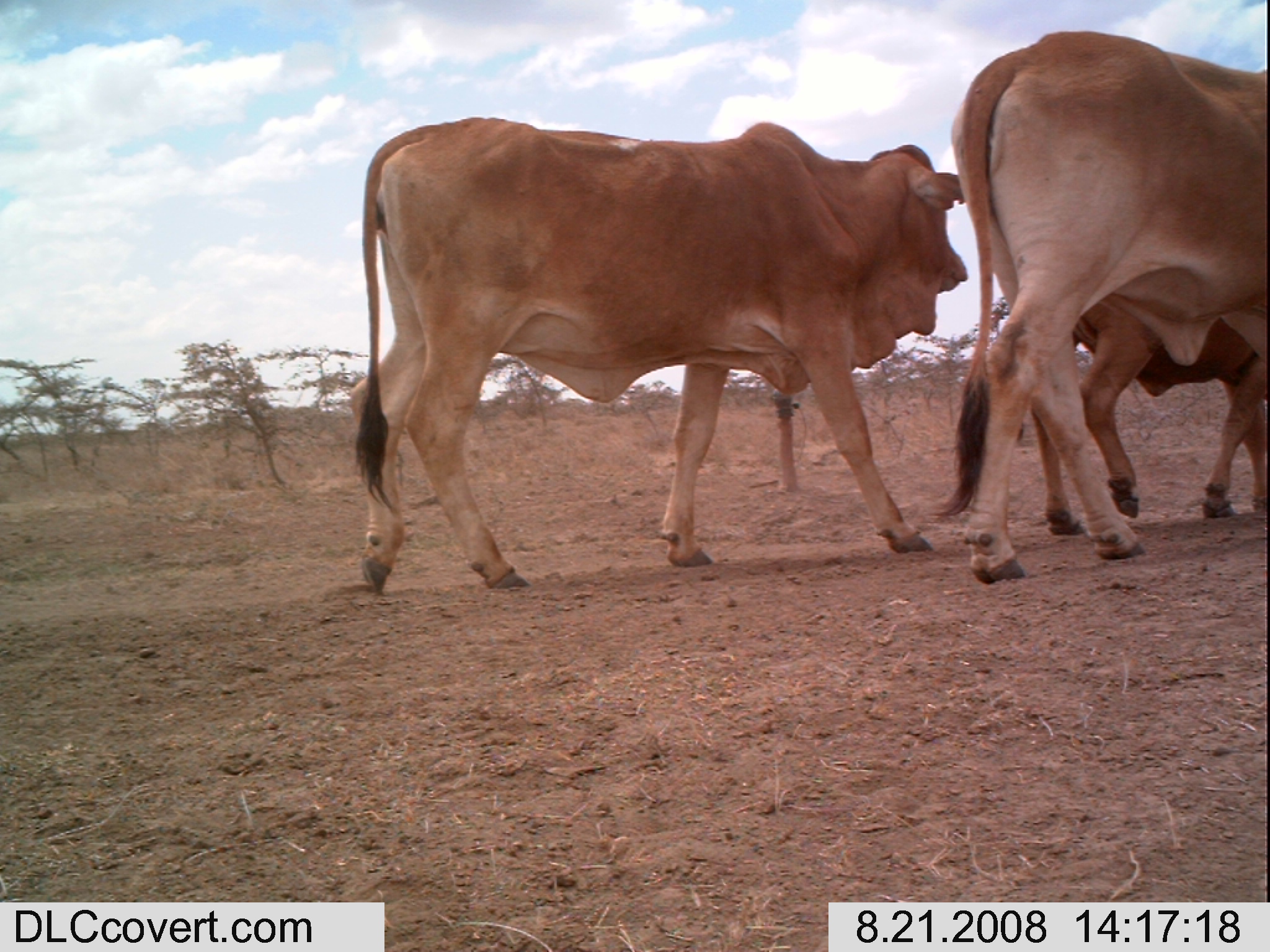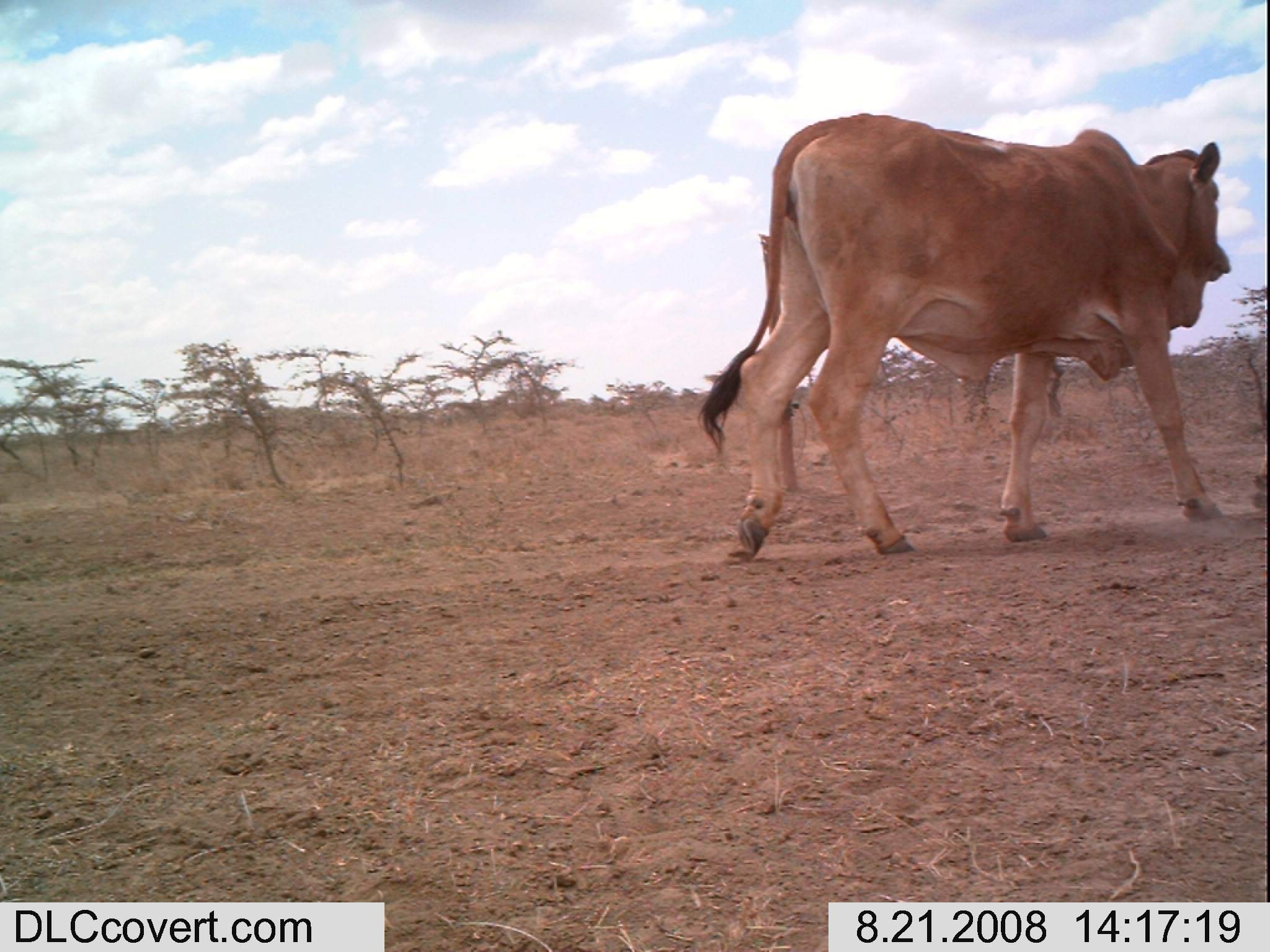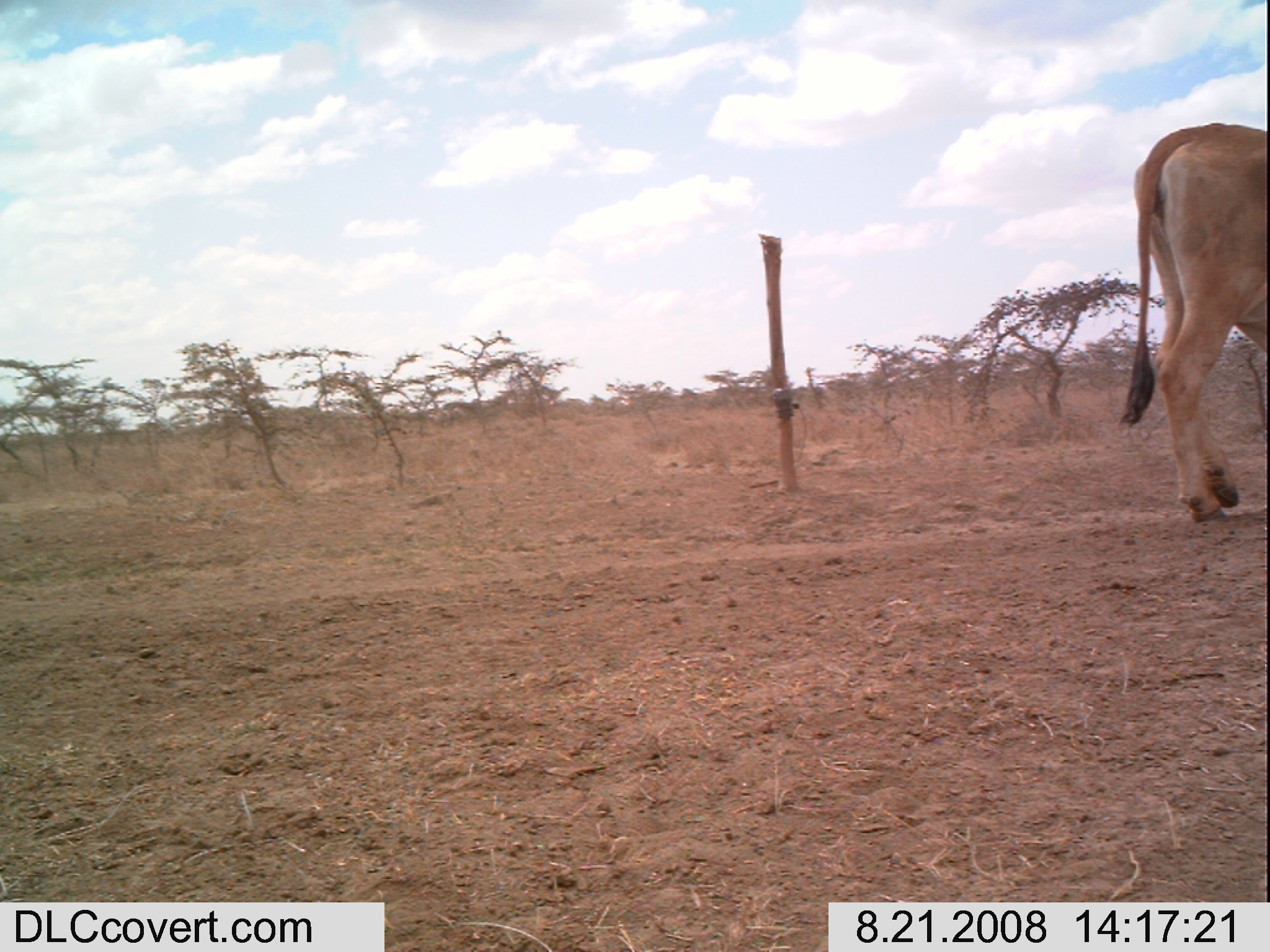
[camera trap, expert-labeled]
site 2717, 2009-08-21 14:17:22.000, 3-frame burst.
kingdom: Animalia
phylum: Chordata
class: Mammalia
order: Artiodactyla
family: Bovidae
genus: Bos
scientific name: Bos taurus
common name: domestic cattle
Bos taurus (domestic cattle), count 3.